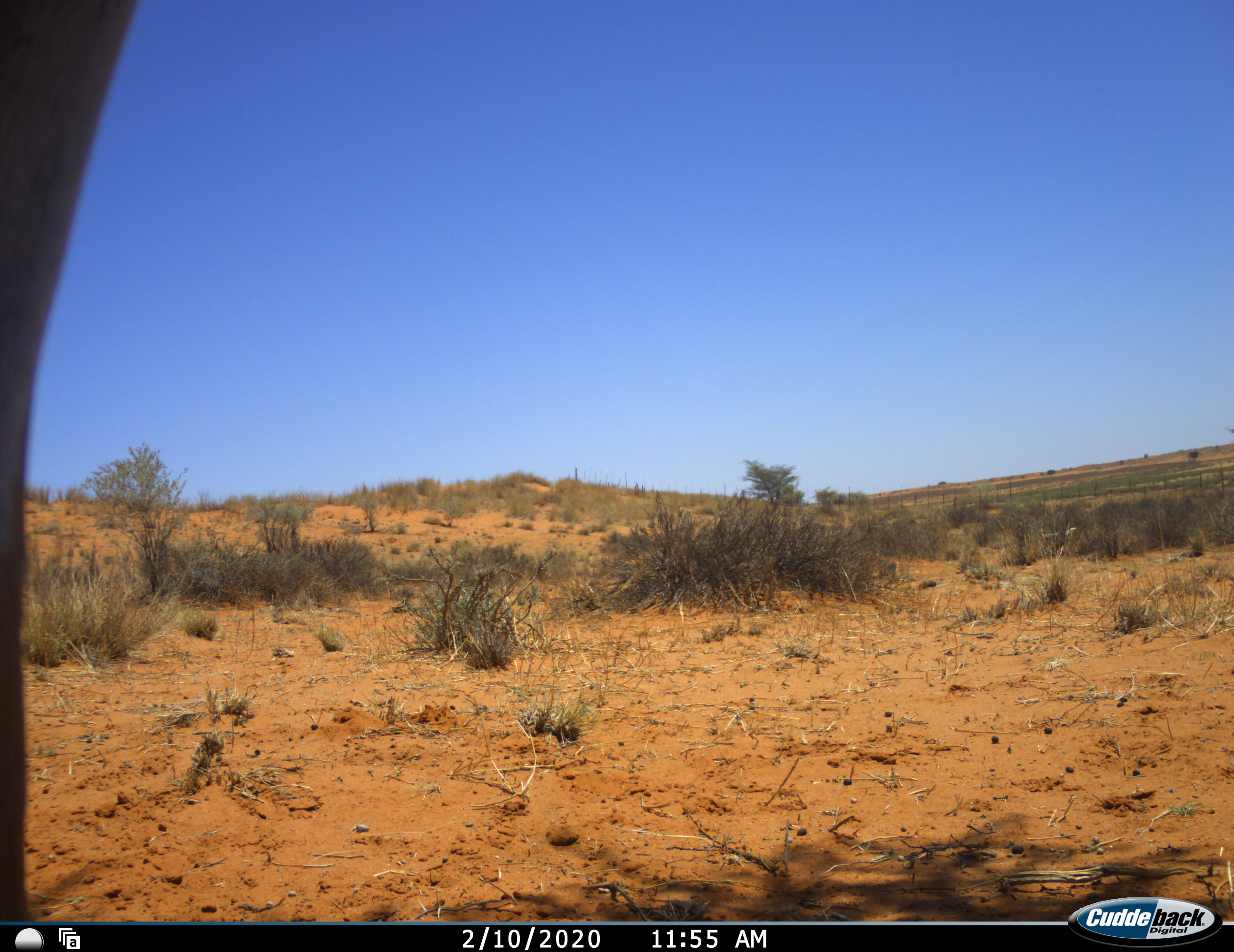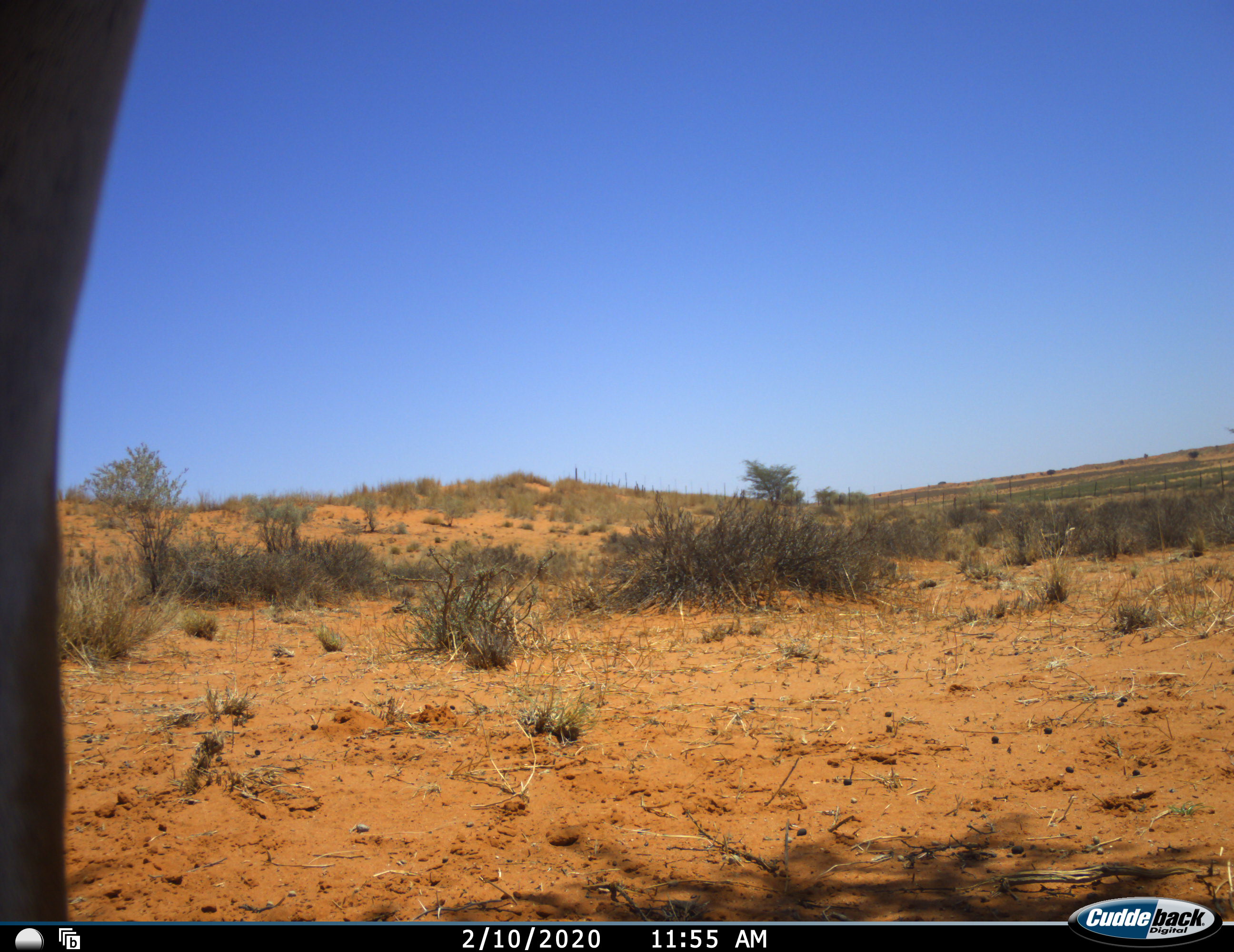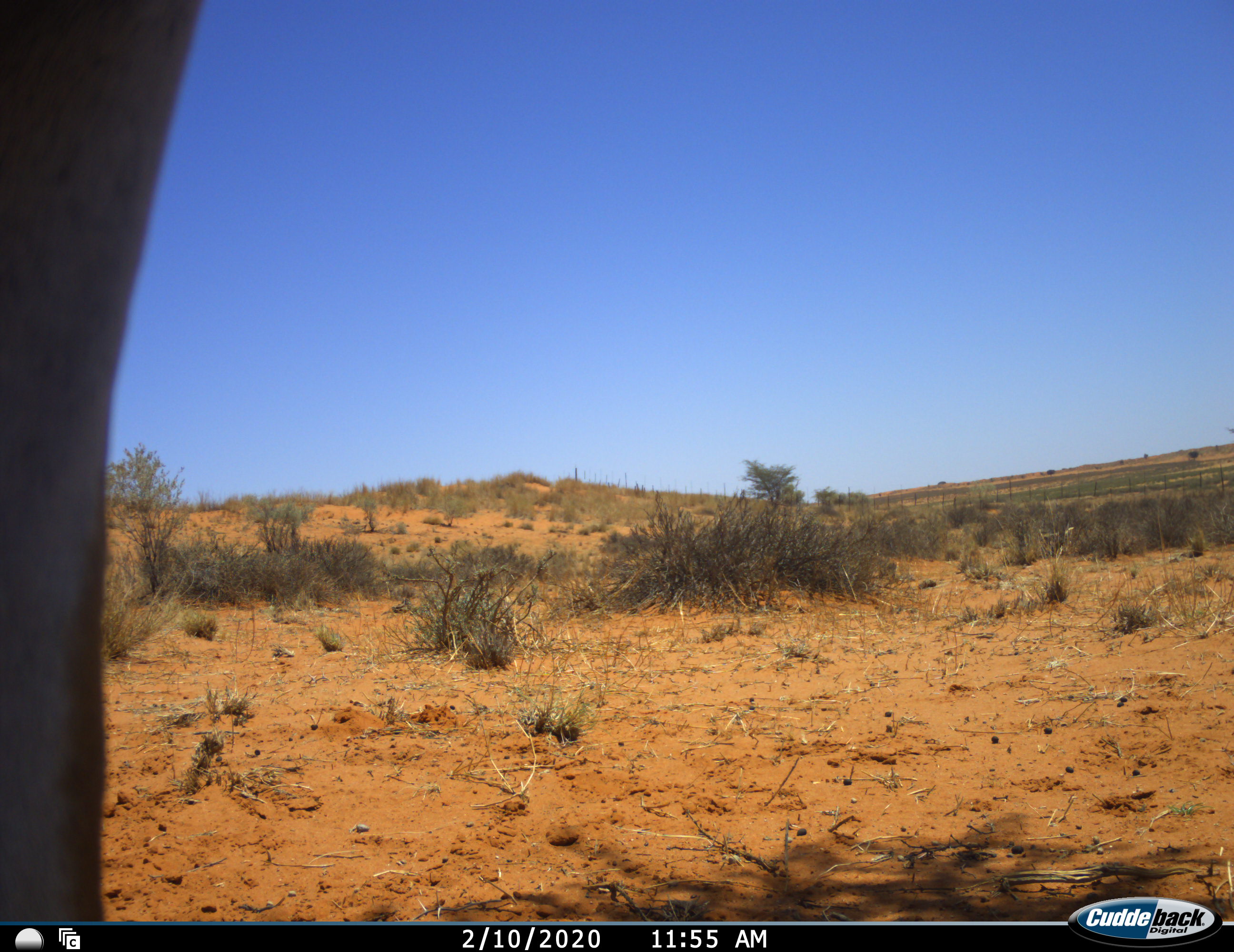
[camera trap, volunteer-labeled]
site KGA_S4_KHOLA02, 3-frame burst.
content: unidentified animal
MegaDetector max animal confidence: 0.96